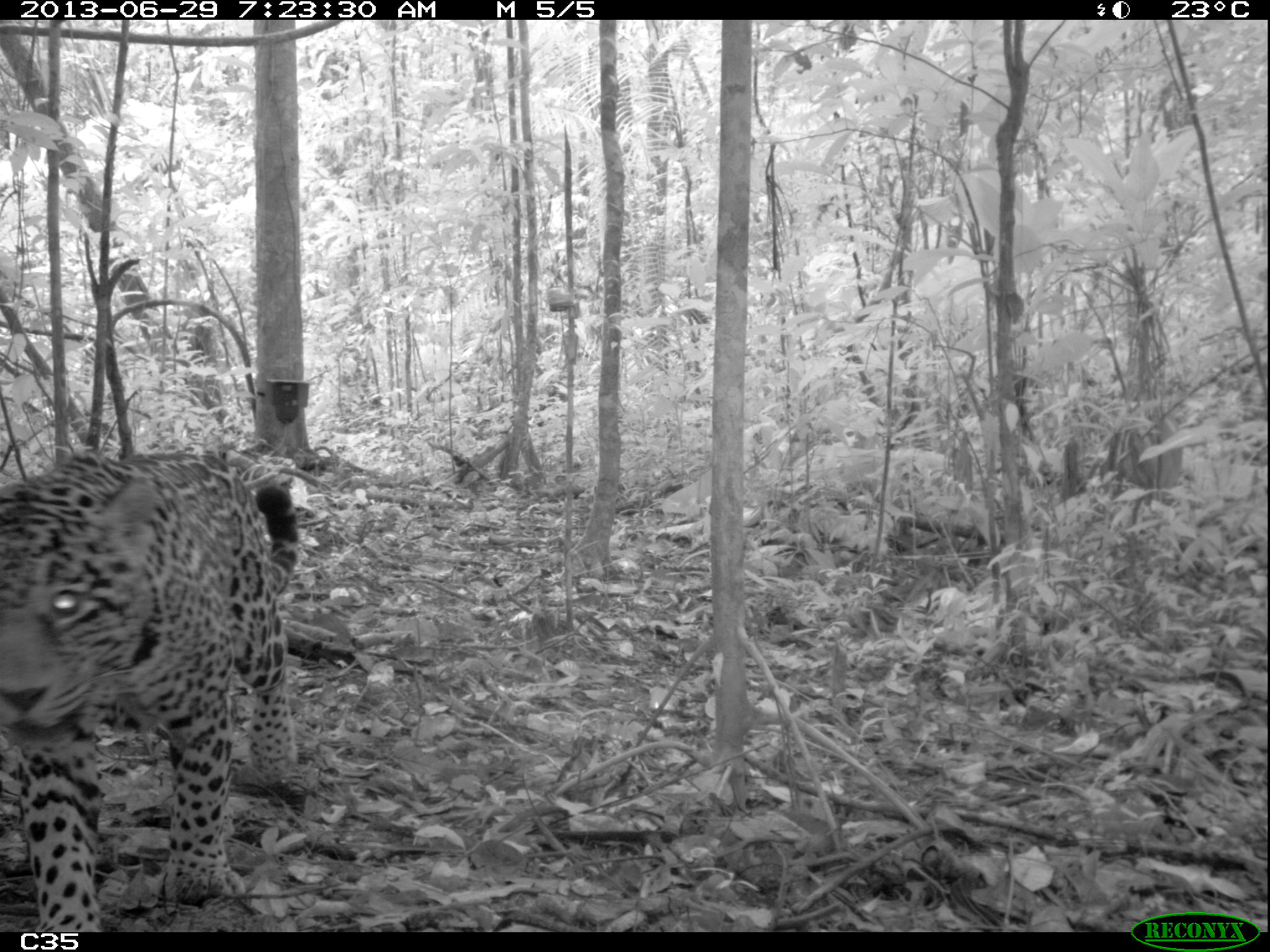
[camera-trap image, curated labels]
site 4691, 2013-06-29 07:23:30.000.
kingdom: Animalia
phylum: Chordata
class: Mammalia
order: Carnivora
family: Felidae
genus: Panthera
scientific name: Panthera onca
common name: jaguar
Panthera onca (jaguar), count 1, age adult, sex female.